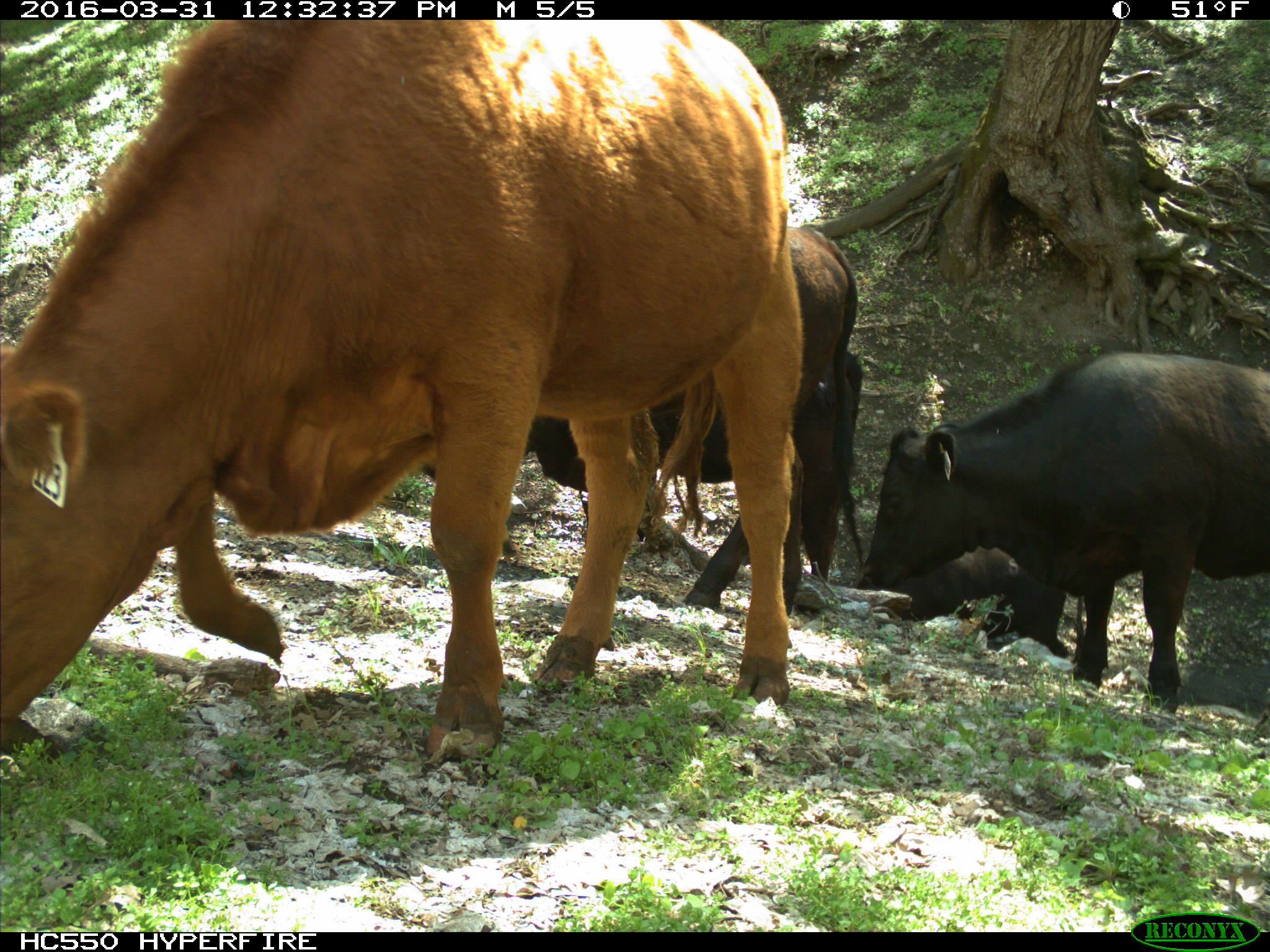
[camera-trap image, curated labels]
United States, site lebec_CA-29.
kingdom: Animalia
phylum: Chordata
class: Mammalia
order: Artiodactyla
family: Bovidae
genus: Bos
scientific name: Bos taurus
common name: domestic cow